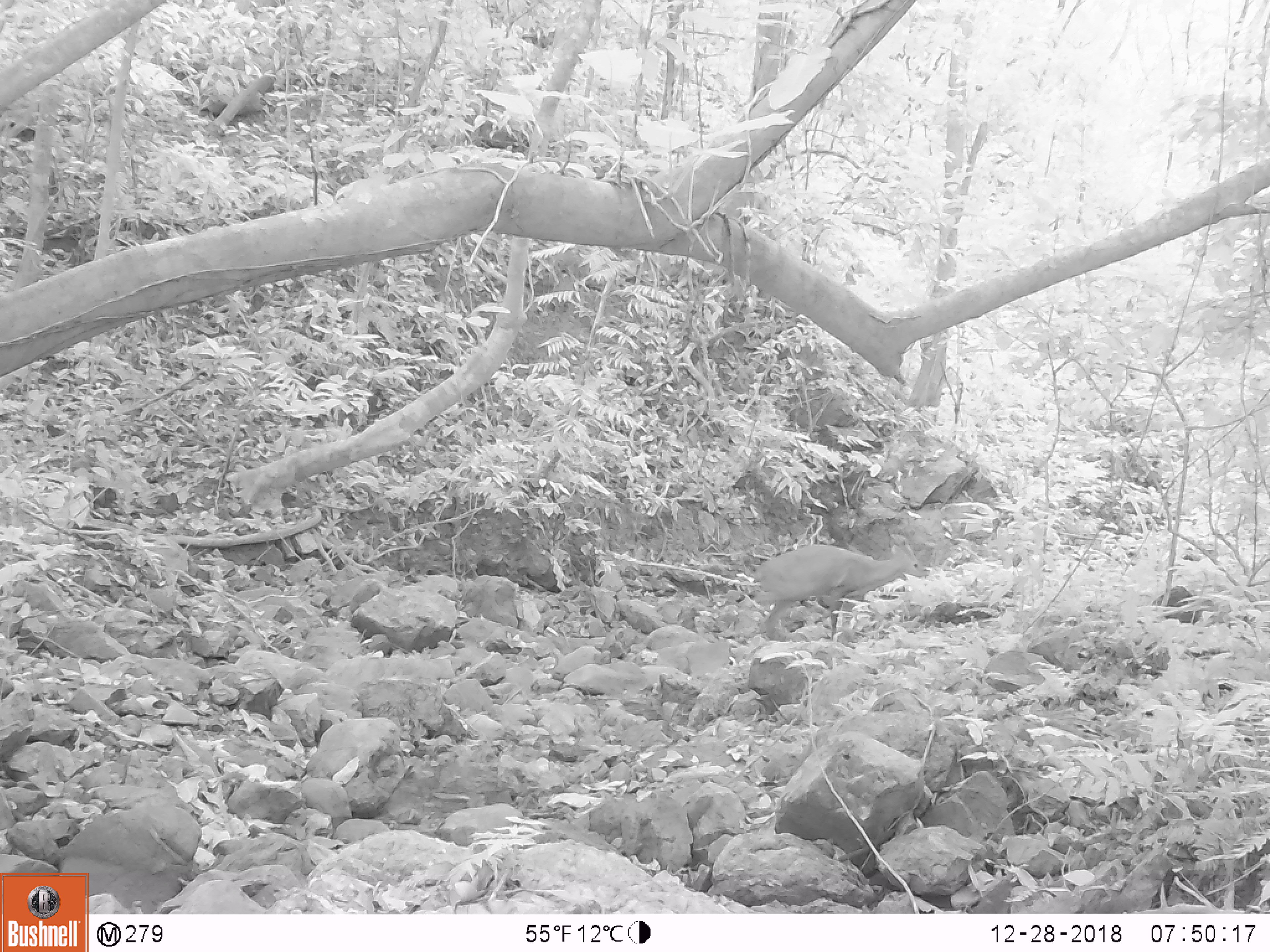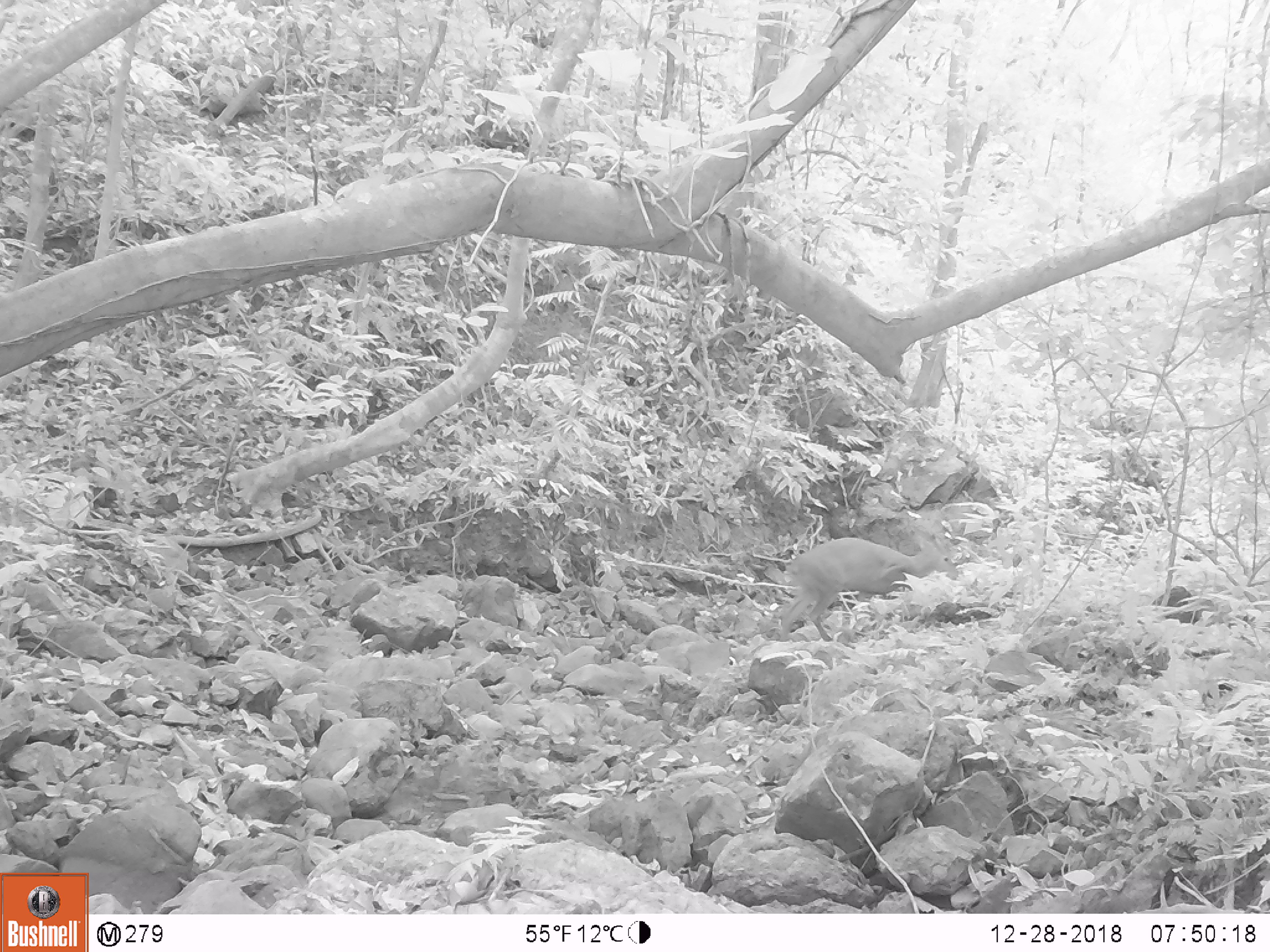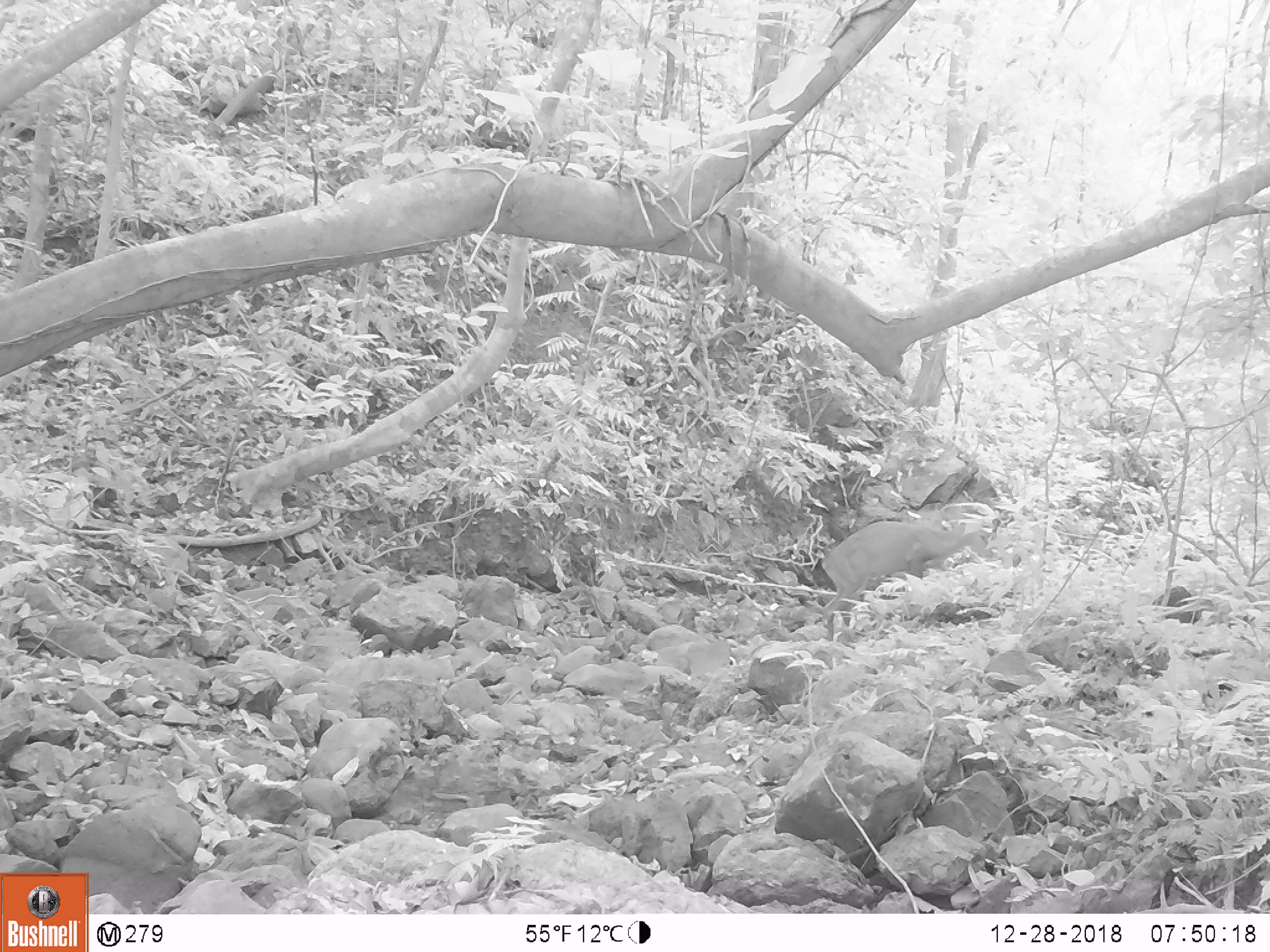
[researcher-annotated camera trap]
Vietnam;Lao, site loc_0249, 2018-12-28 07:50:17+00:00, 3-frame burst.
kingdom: Animalia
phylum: Chordata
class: Mammalia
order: Artiodactyla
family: Cervidae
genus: Muntiacus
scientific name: Muntiacus vuquangensis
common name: large-antlered muntjac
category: large antlered muntjac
Large antlered muntjac (large-antlered muntjac) (Muntiacus vuquangensis). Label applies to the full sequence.